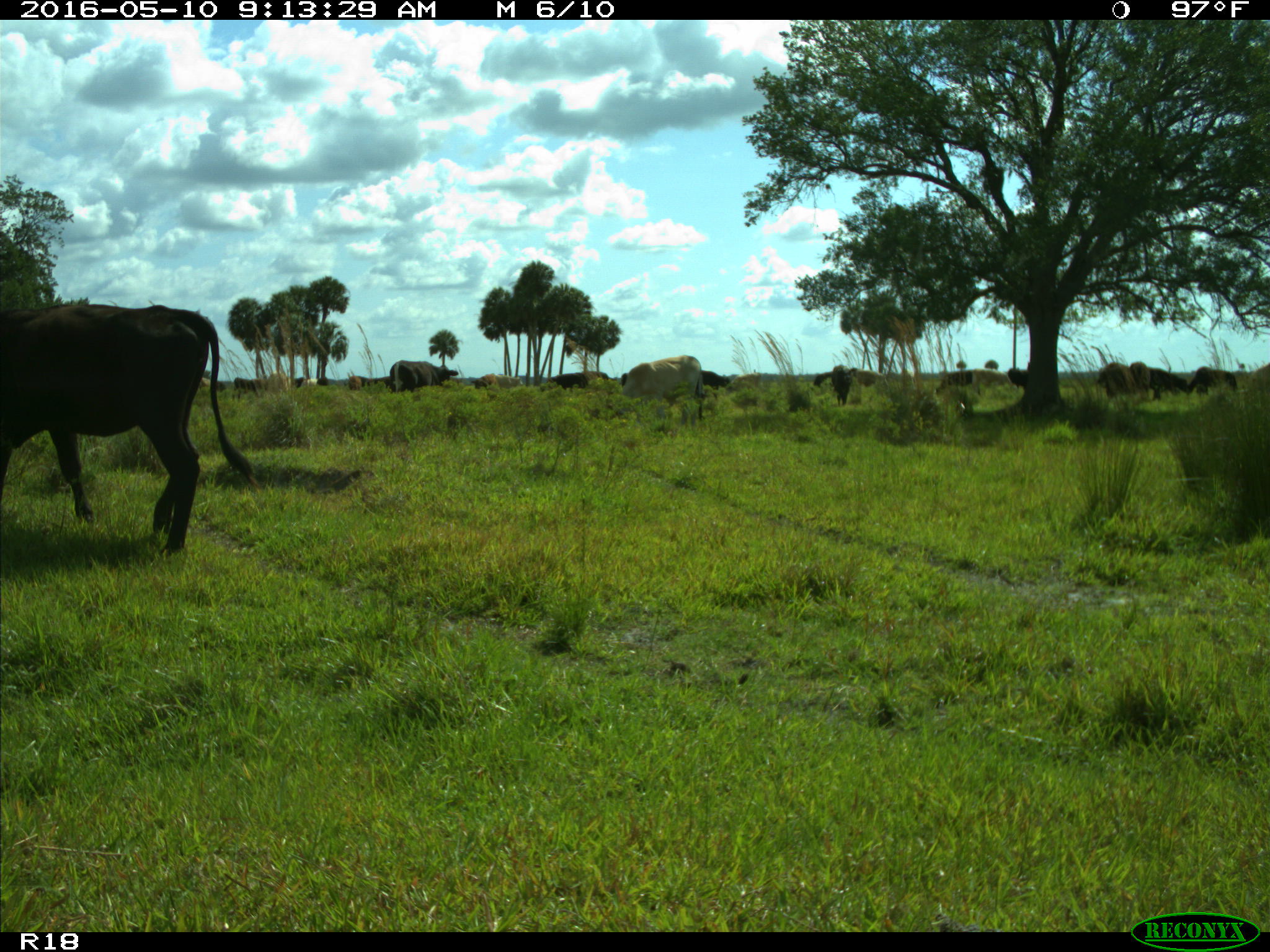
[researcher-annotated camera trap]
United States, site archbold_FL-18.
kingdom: Animalia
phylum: Chordata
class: Mammalia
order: Artiodactyla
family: Bovidae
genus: Bos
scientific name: Bos taurus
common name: domestic cow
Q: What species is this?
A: Bos taurus (domestic cow).